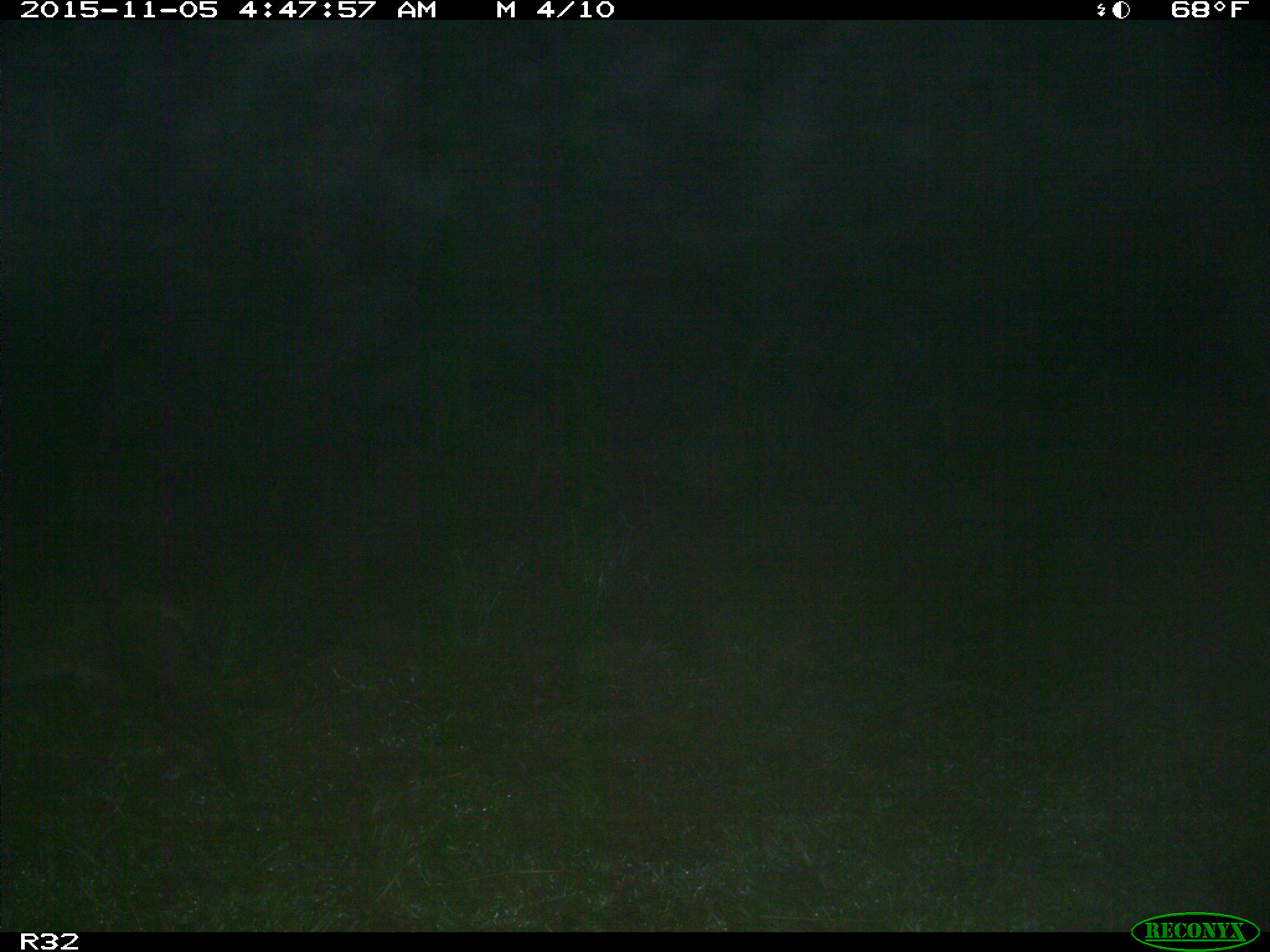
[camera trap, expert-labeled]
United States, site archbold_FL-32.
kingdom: Animalia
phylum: Chordata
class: Mammalia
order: Carnivora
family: Felidae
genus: Lynx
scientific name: Lynx rufus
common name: bobcat